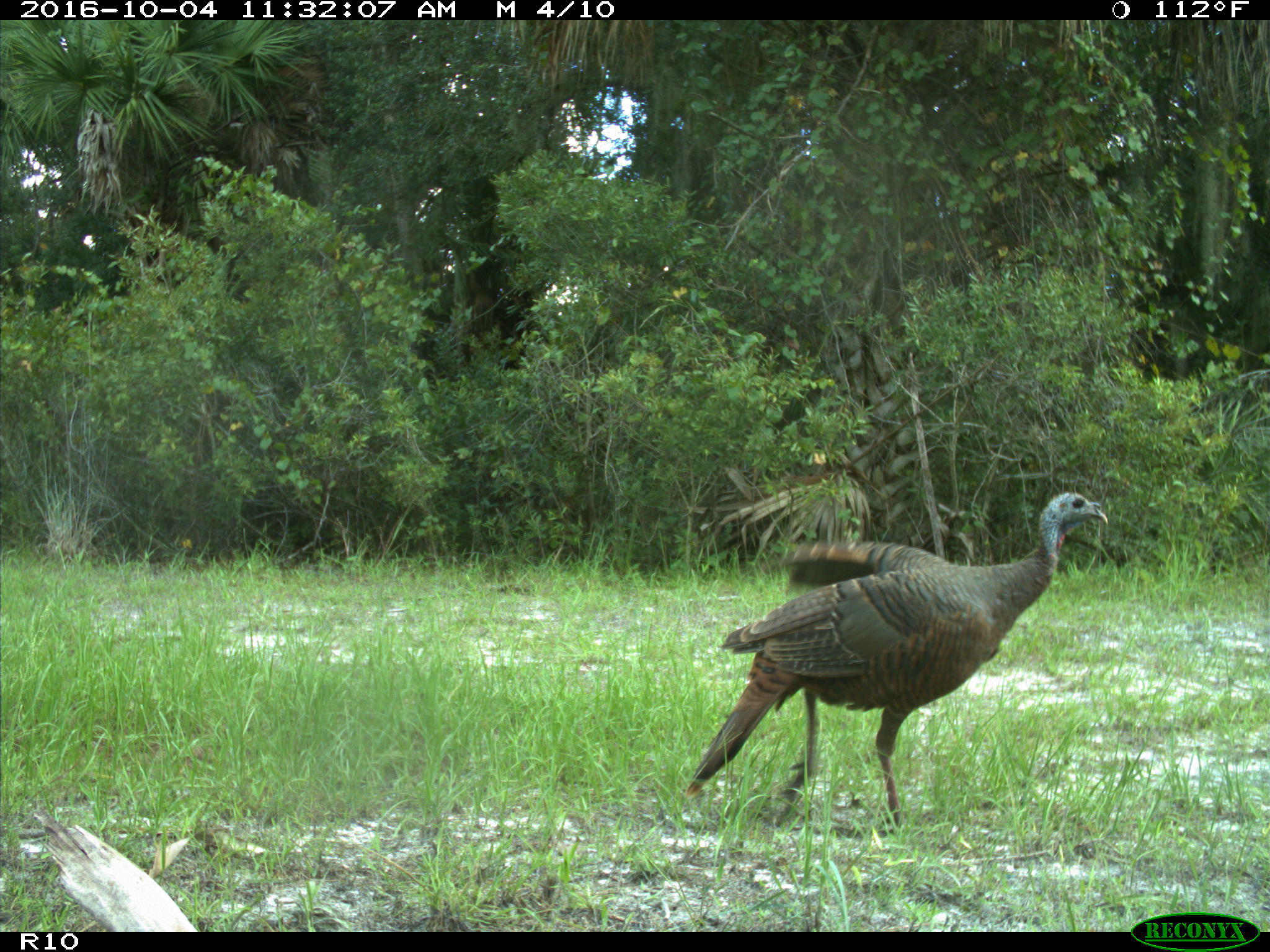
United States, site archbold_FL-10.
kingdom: Animalia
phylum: Chordata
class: Aves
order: Galliformes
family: Phasianidae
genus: Meleagris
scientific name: Meleagris gallopavo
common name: wild turkey